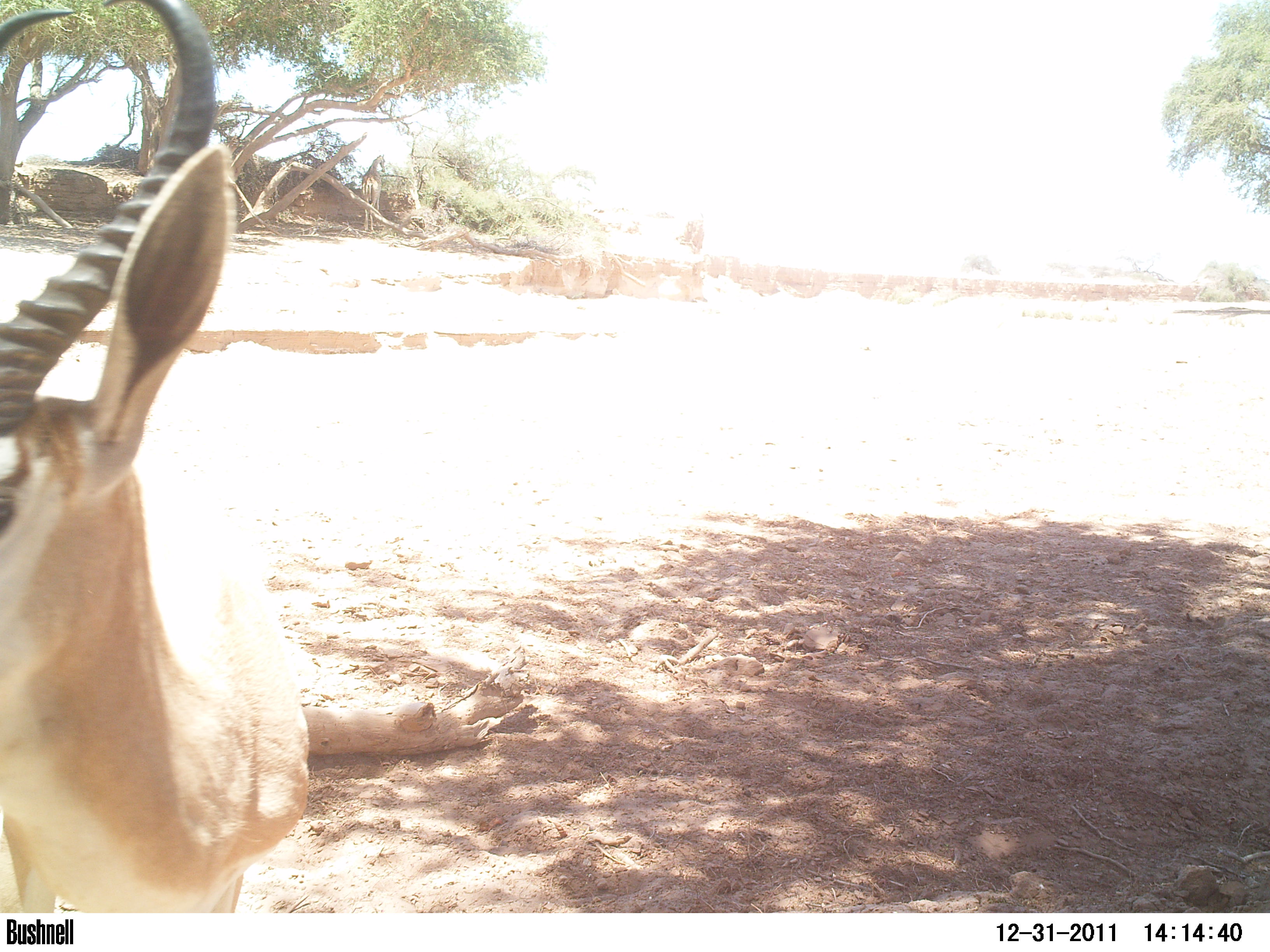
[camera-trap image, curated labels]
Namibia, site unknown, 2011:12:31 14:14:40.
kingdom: Animalia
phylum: Chordata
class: Mammalia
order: Artiodactyla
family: Bovidae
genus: Antidorcas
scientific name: Antidorcas marsupialis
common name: springbok